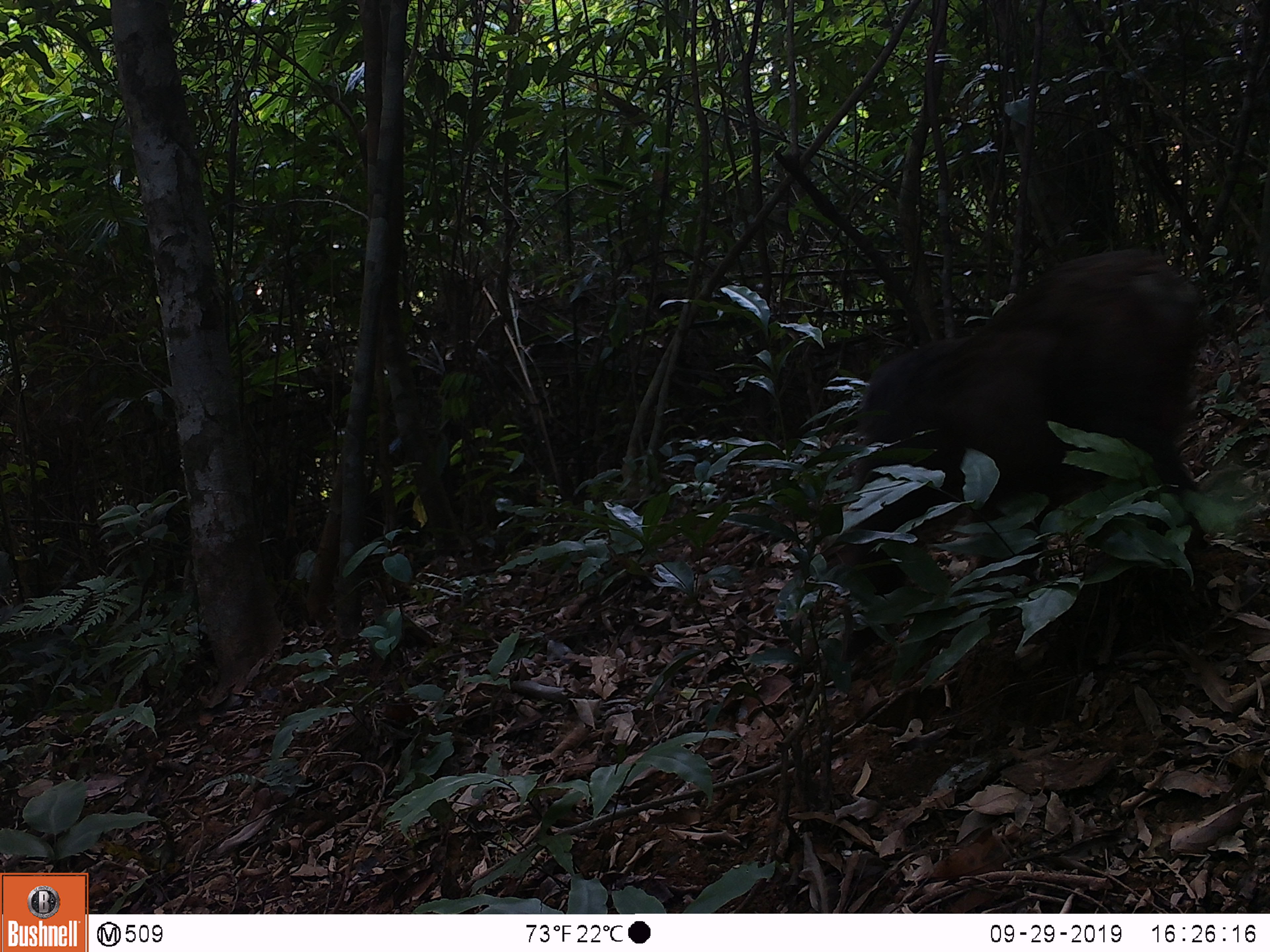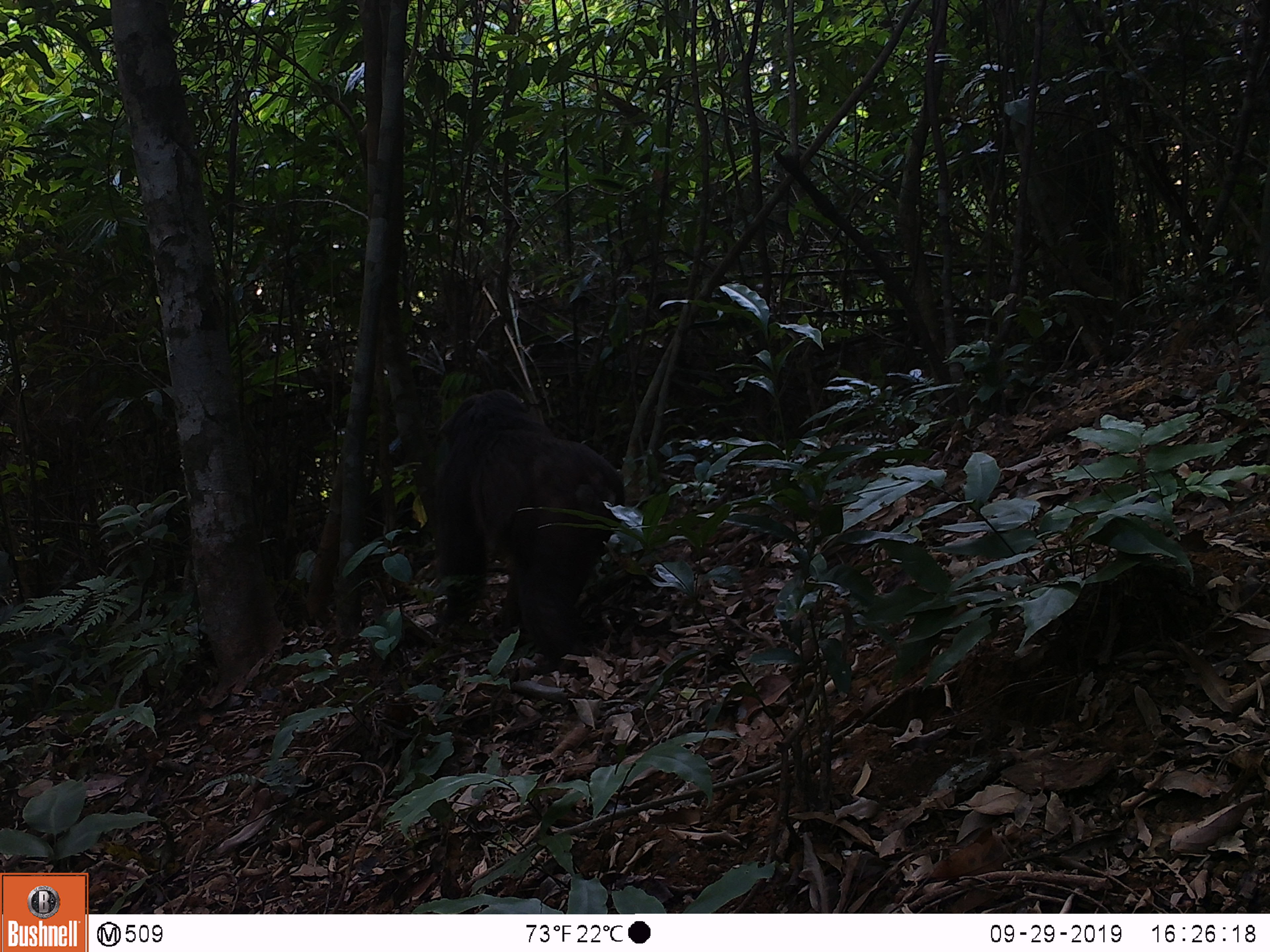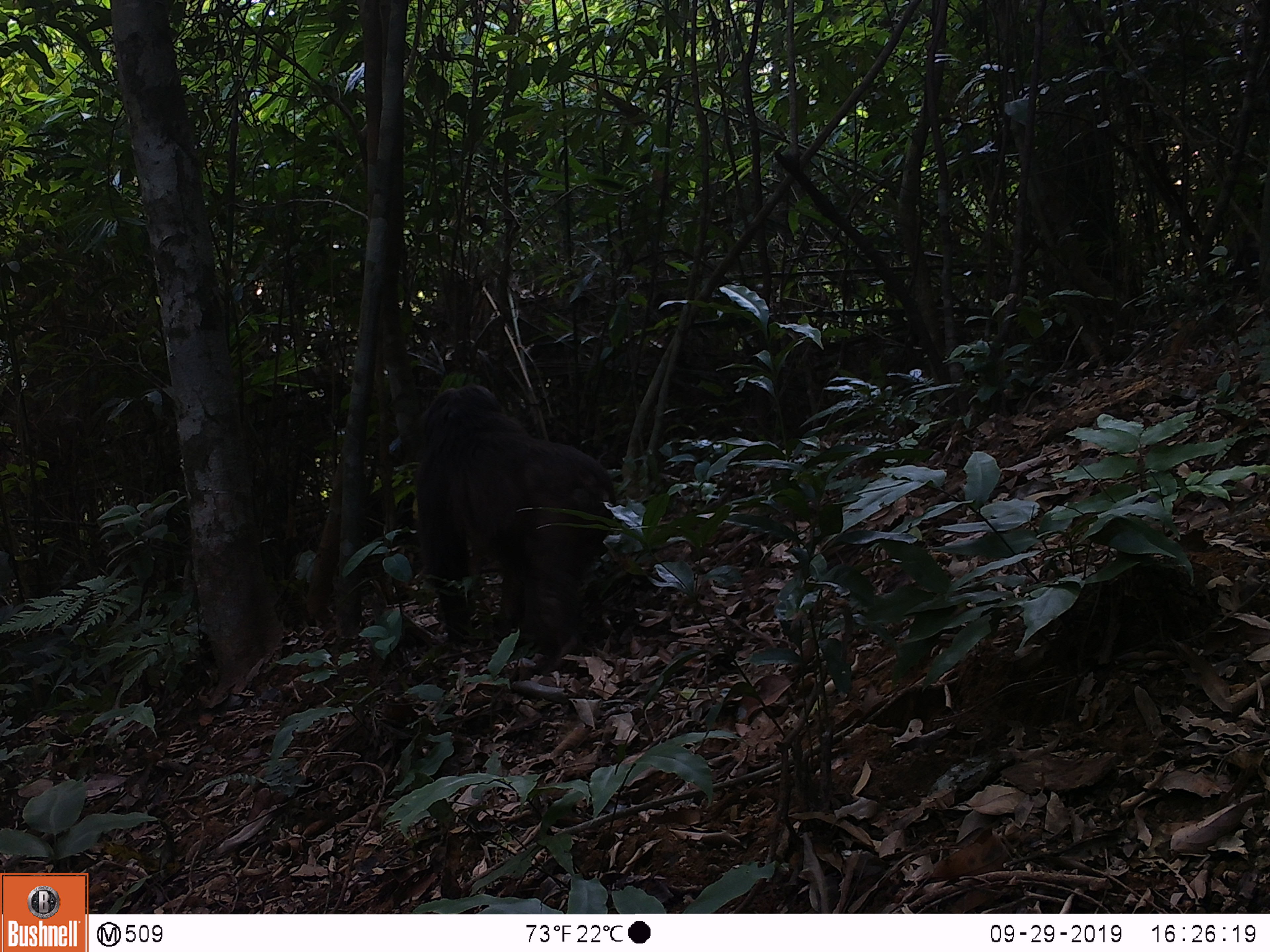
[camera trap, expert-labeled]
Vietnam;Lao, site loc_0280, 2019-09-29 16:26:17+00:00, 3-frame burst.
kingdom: Animalia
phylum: Chordata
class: Mammalia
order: Primates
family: Cercopithecidae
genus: Macaca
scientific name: Macaca arctoides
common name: stump-tailed macaque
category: stump tailed macaque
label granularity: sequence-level